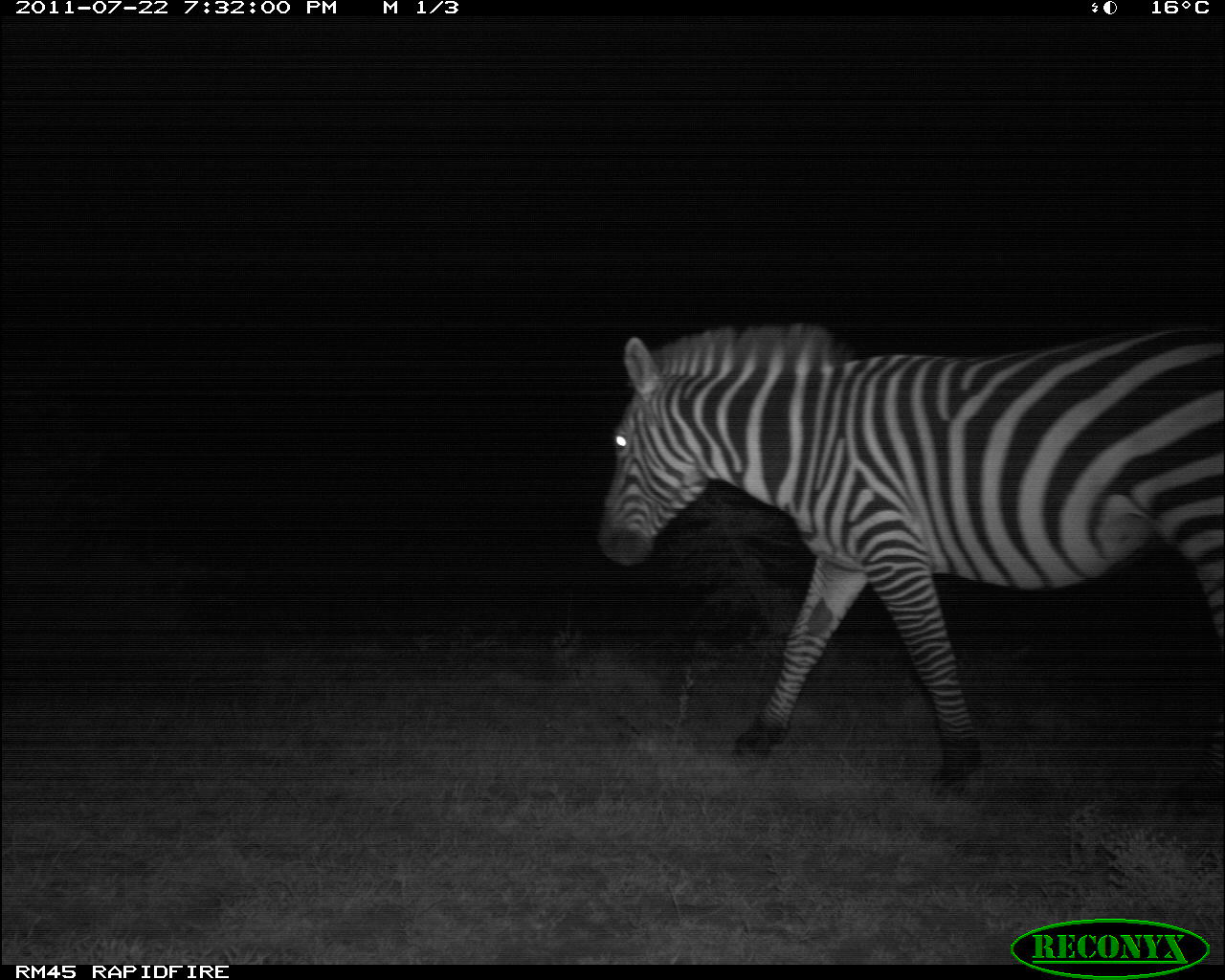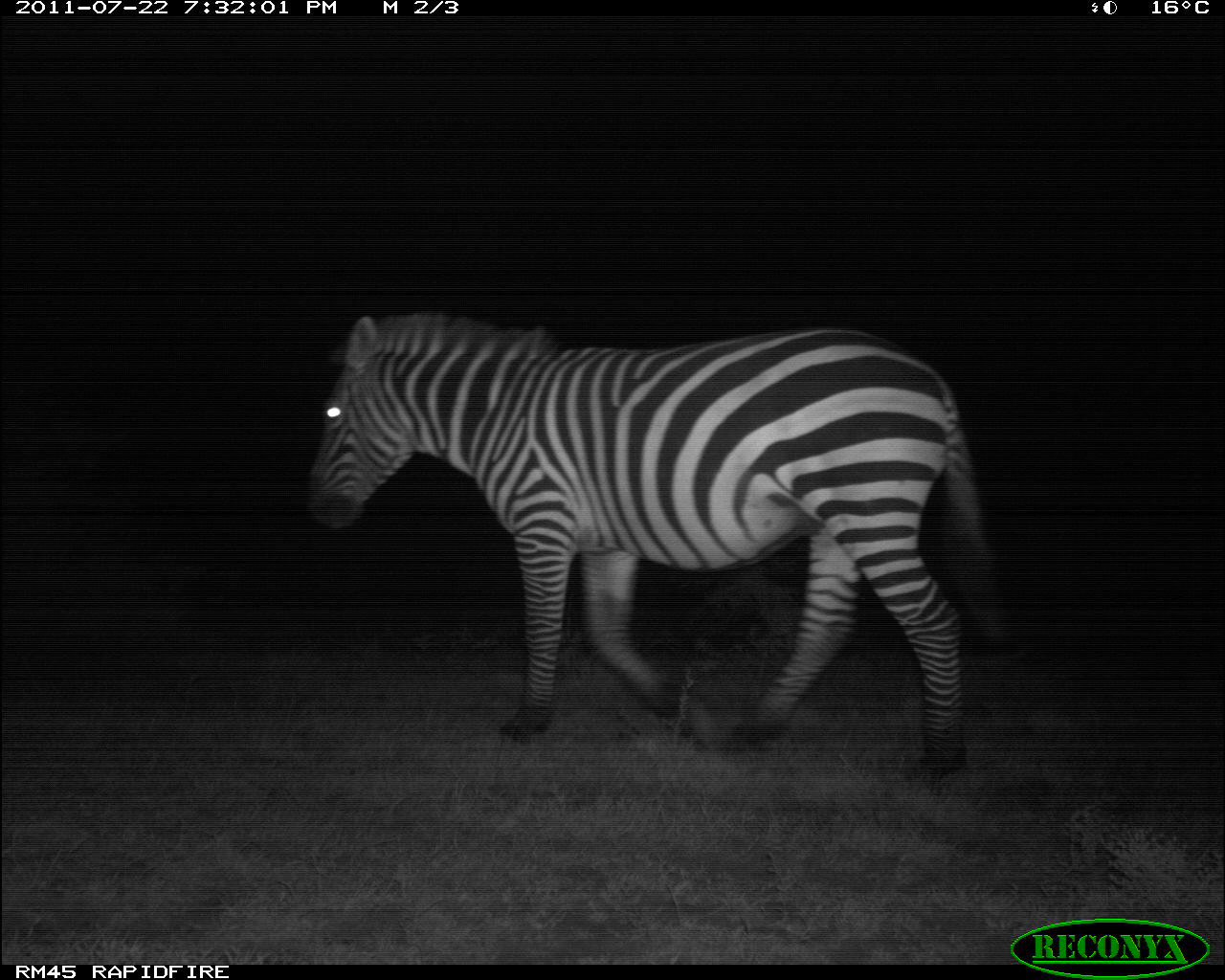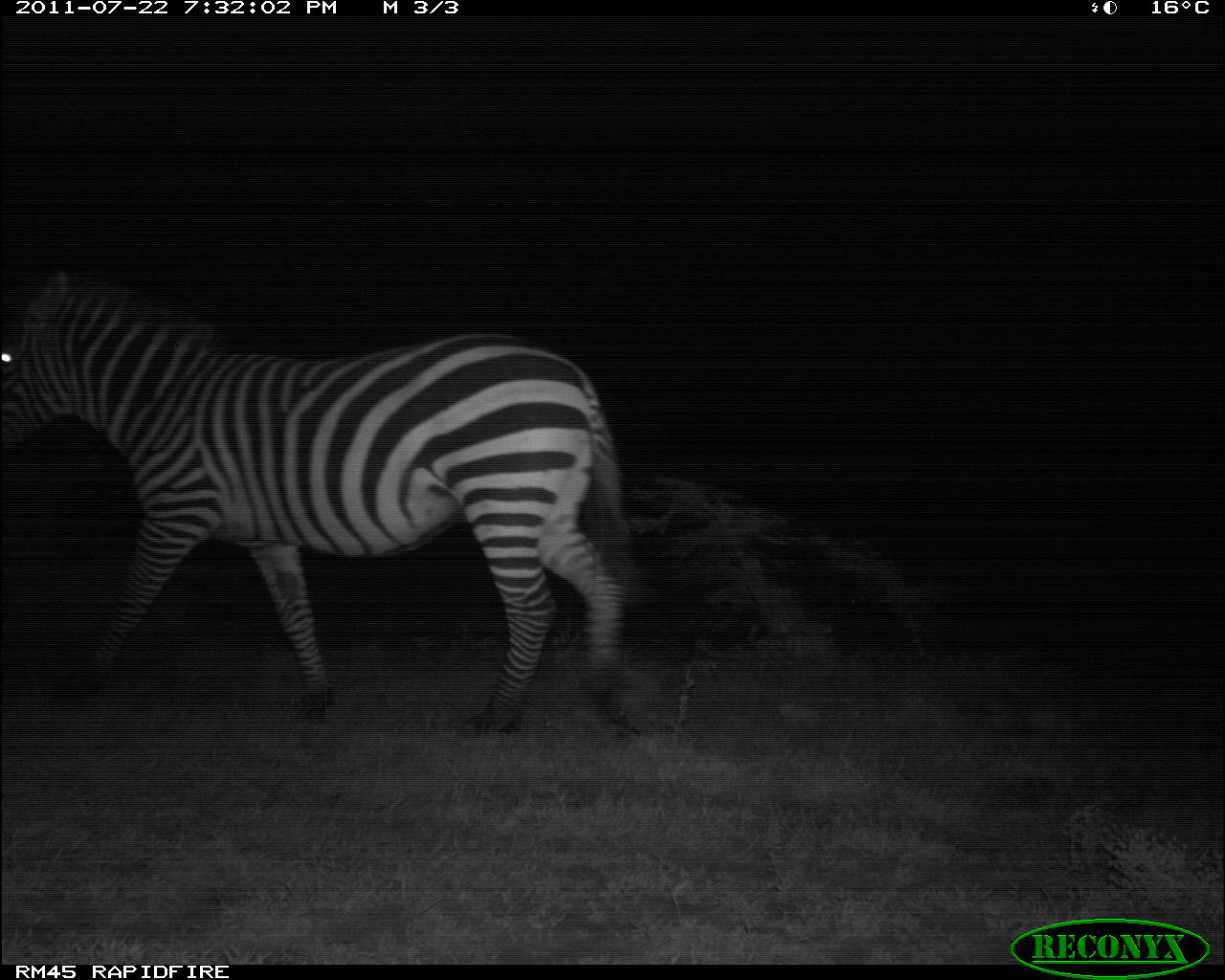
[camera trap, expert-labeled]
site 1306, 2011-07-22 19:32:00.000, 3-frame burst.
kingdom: Animalia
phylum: Chordata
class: Mammalia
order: Perissodactyla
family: Equidae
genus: Equus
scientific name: Equus quagga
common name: plains zebra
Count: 1.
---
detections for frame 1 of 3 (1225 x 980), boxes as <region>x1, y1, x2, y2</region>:
equus quagga: <region>598, 319, 1225, 802</region>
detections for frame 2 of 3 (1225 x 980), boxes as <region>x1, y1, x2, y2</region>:
equus quagga: <region>305, 308, 1006, 787</region>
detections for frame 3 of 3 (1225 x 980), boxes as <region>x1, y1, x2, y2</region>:
equus quagga: <region>0, 267, 649, 736</region>